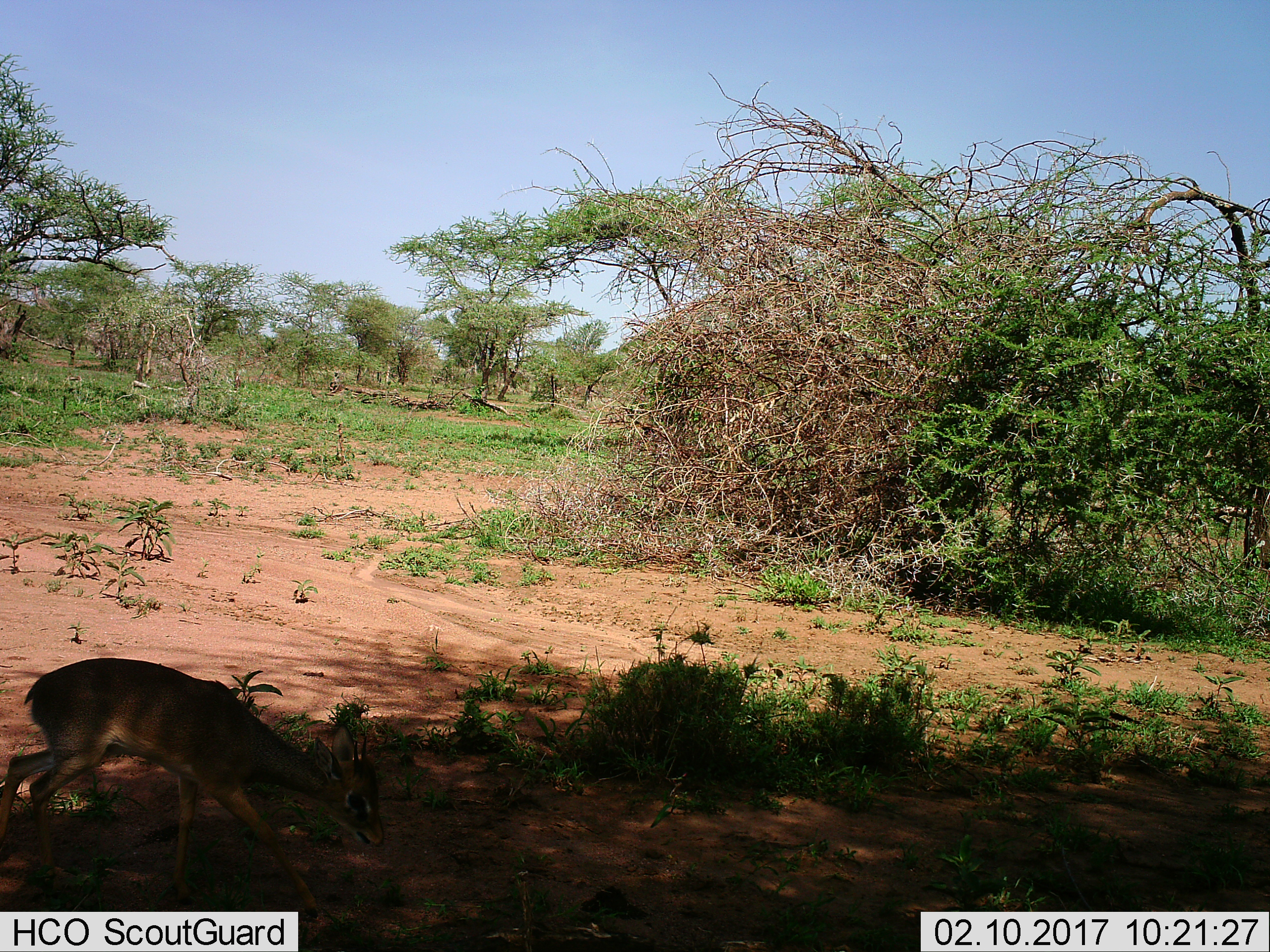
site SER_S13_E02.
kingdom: Animalia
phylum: Chordata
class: Mammalia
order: Artiodactyla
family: Bovidae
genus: Madoqua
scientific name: Madoqua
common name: dik-dik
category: dikdik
Dikdik (dik-dik) (Madoqua), count 1. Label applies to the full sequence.